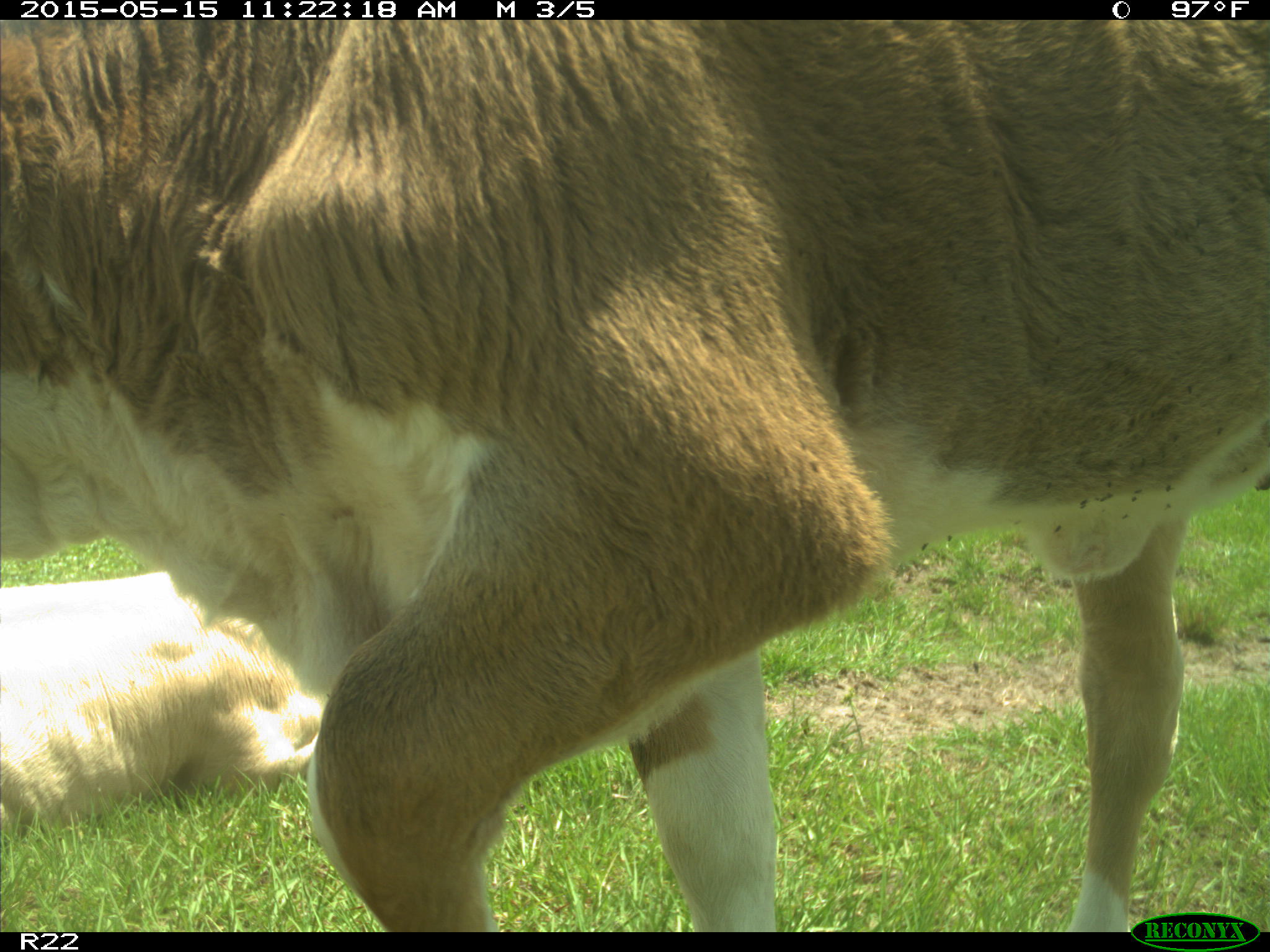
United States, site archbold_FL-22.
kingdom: Animalia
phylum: Chordata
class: Mammalia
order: Artiodactyla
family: Bovidae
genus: Bos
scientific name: Bos taurus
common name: domestic cow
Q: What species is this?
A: Bos taurus (domestic cow).